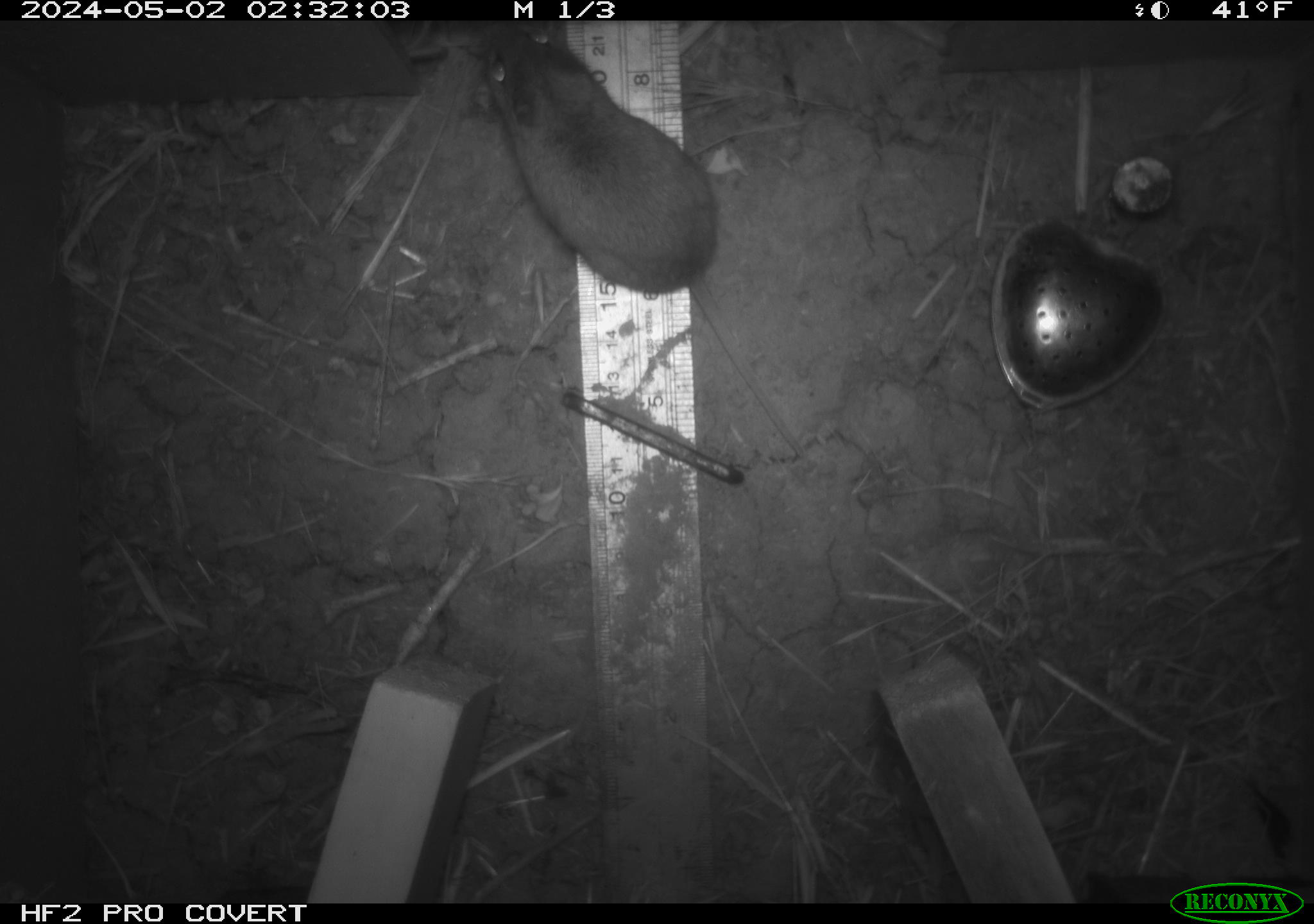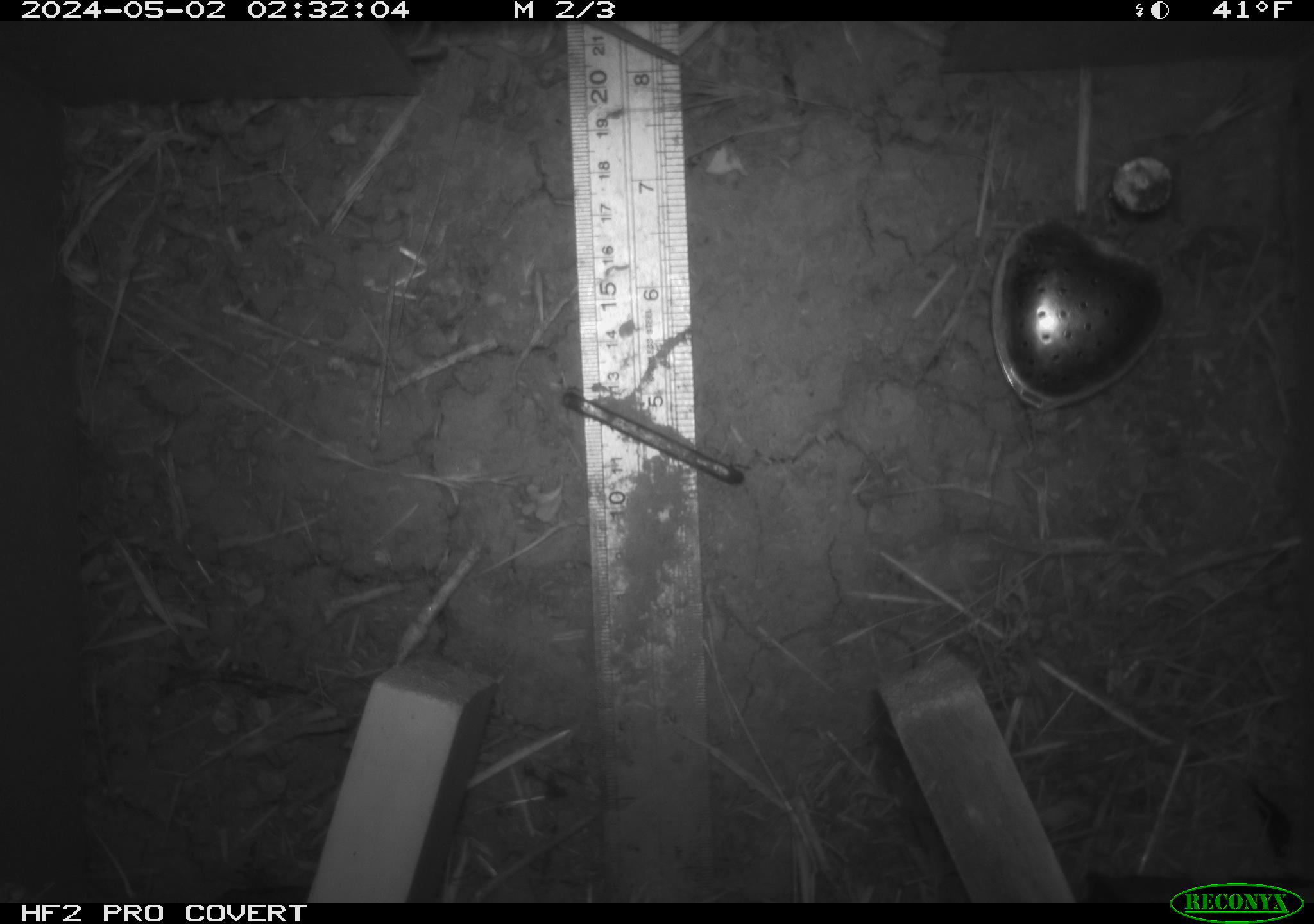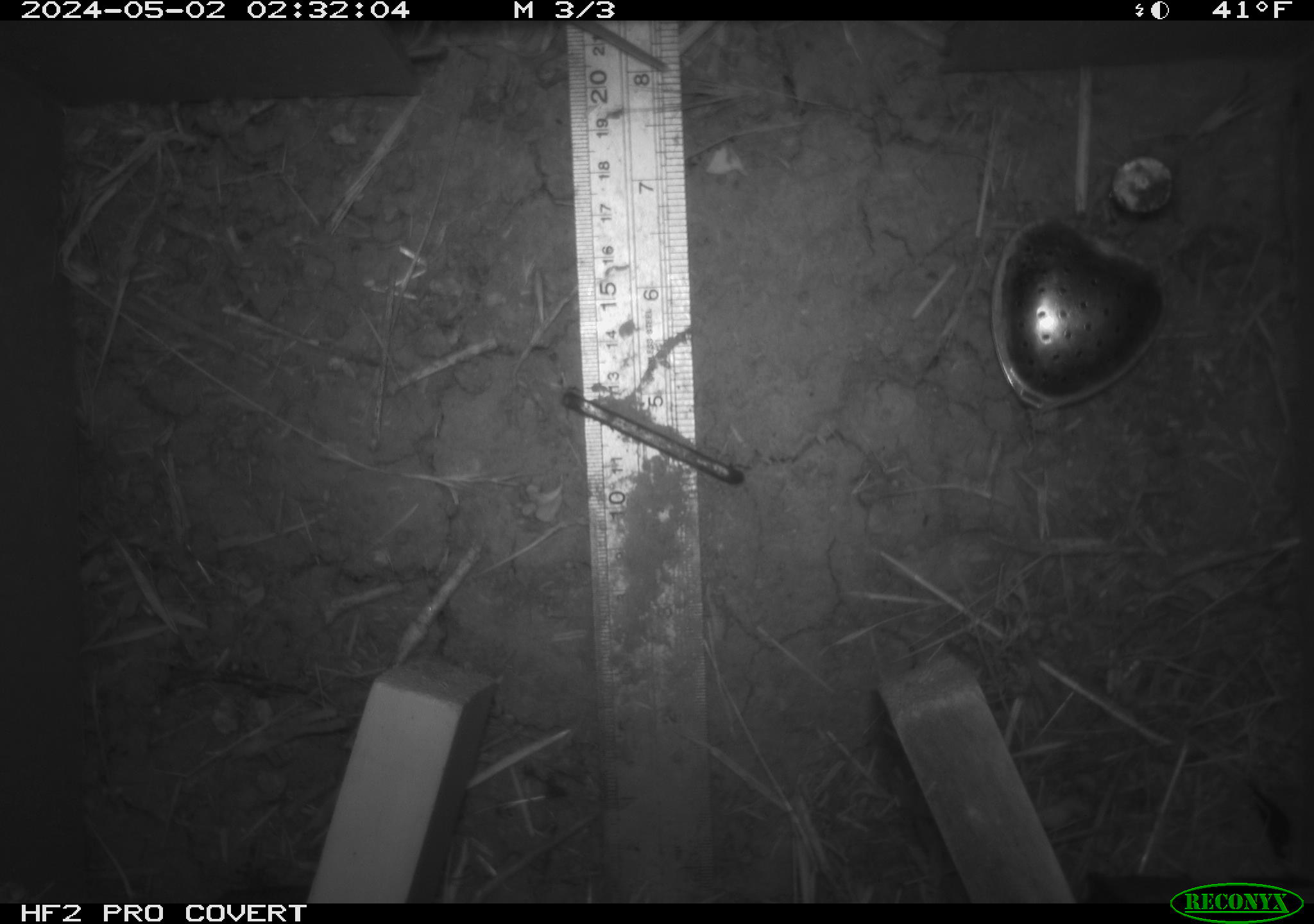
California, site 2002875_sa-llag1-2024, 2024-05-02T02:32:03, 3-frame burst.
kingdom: Animalia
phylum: Chordata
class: Mammalia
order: Rodentia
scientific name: Rodentia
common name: mouse species